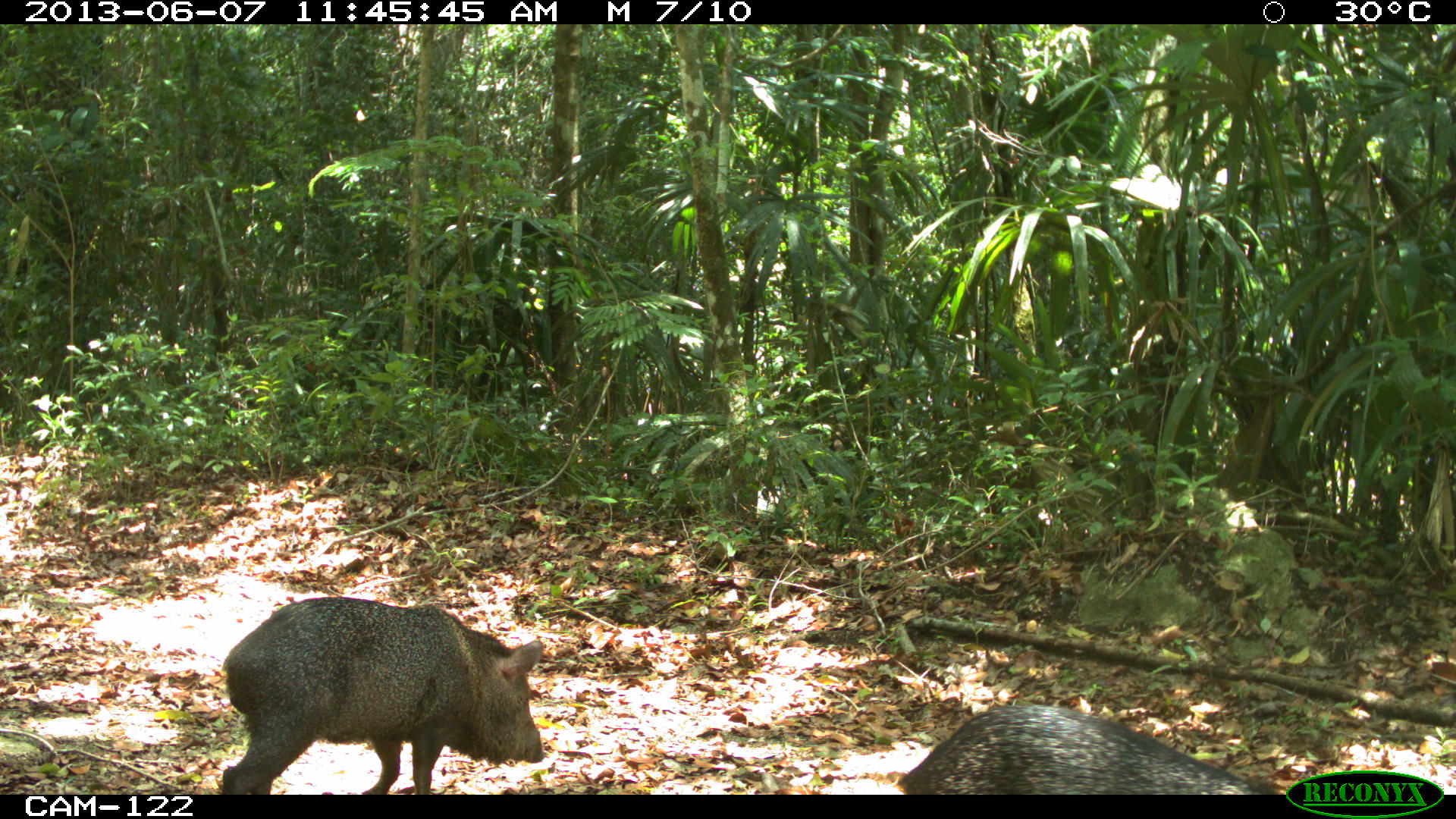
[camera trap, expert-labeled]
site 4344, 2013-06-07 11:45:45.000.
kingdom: Animalia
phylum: Chordata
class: Mammalia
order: Artiodactyla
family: Tayassuidae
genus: Pecari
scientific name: Pecari tajacu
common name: collared peccary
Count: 4.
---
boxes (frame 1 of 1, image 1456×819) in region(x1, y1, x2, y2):
pecari tajacu: region(216, 591, 544, 795); region(896, 704, 1287, 795)